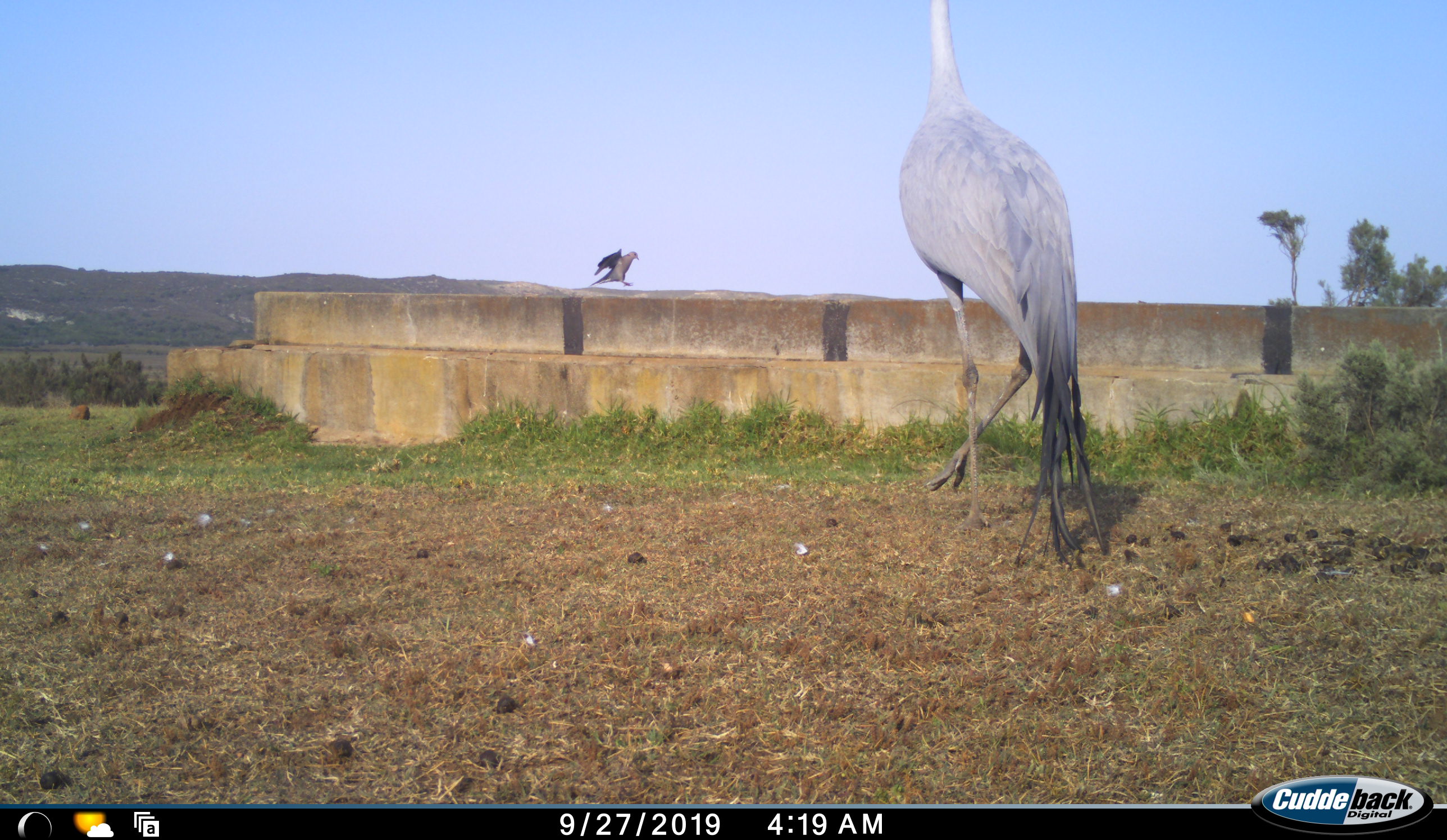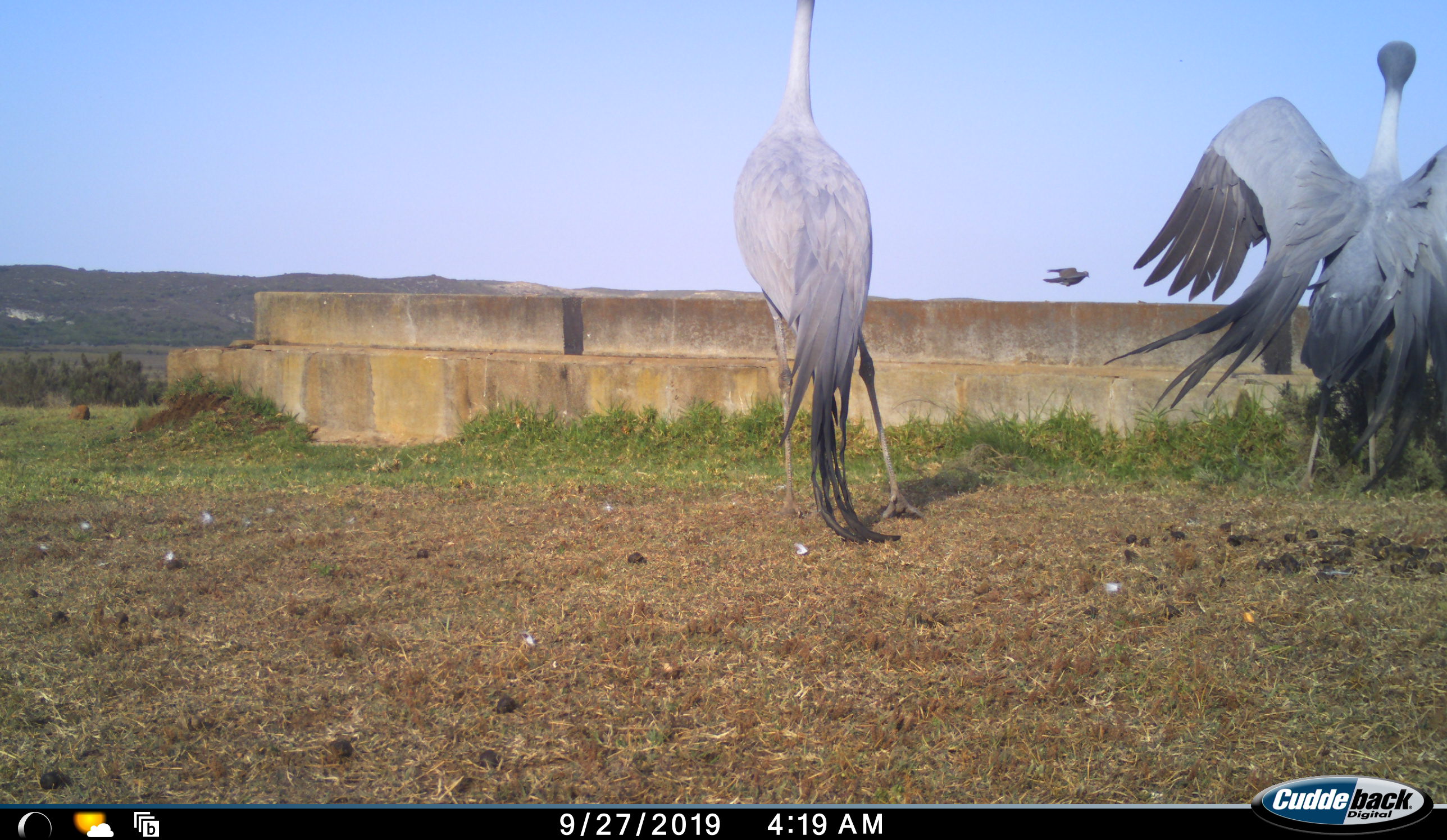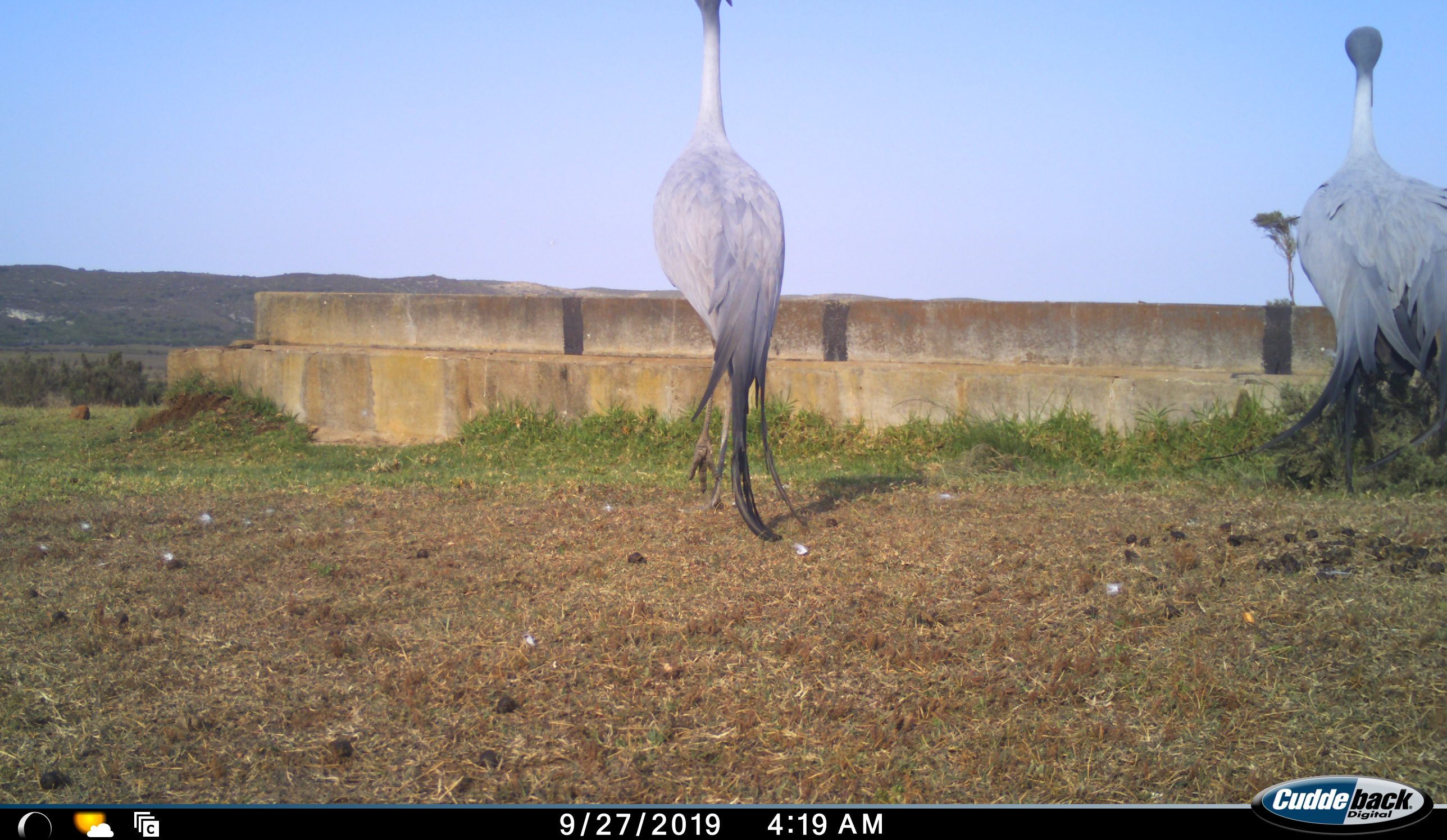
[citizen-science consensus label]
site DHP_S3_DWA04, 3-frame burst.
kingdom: Animalia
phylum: Chordata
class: Aves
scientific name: Aves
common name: bird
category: birdother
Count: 1.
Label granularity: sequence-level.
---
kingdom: Animalia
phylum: Chordata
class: Aves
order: Gruiformes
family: Gruidae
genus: Anthropoides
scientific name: Anthropoides paradiseus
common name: blue crane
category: craneblue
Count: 2.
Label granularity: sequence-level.